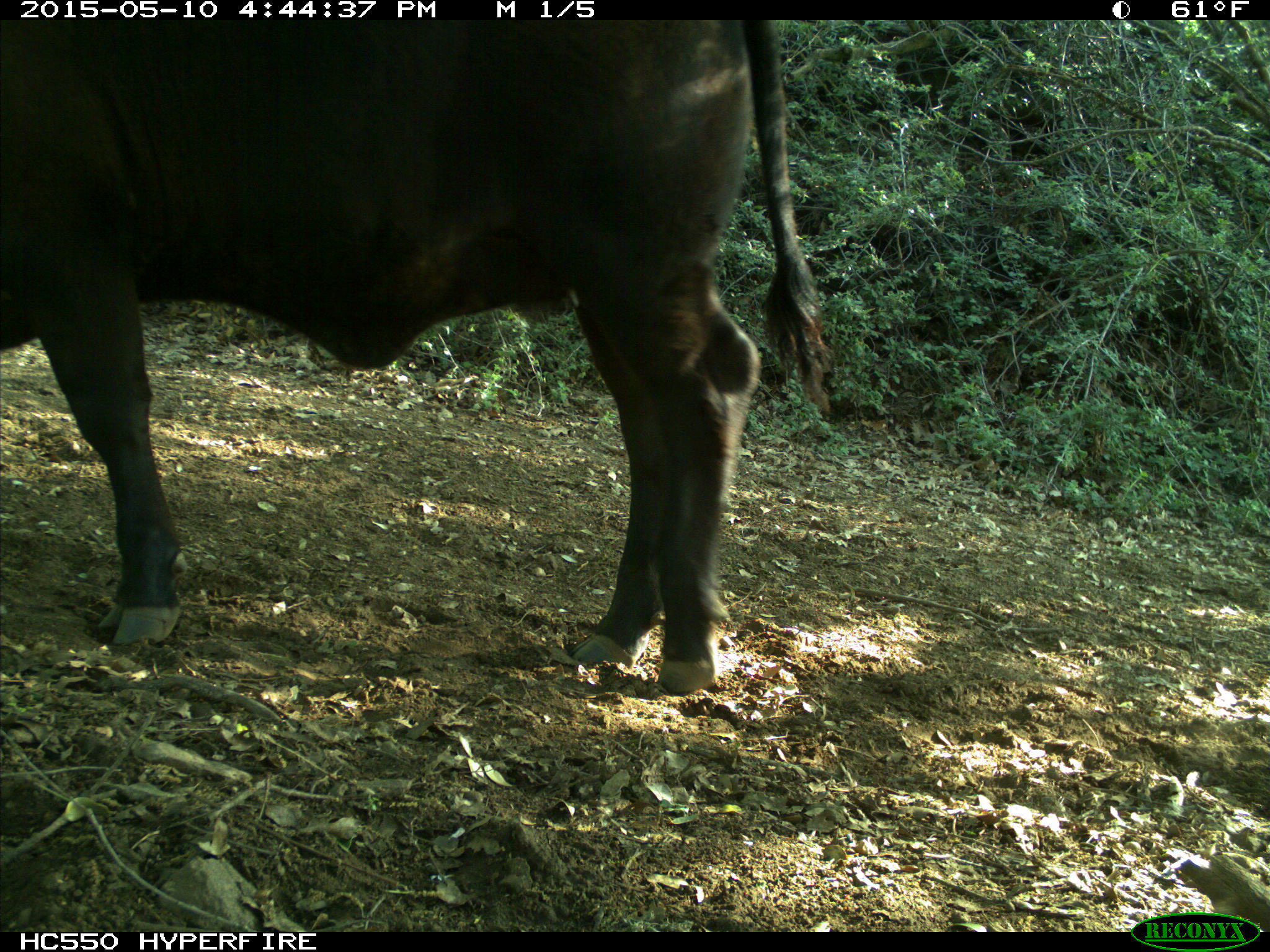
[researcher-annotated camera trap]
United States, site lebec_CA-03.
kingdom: Animalia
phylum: Chordata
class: Mammalia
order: Artiodactyla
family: Bovidae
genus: Bos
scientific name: Bos taurus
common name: domestic cow